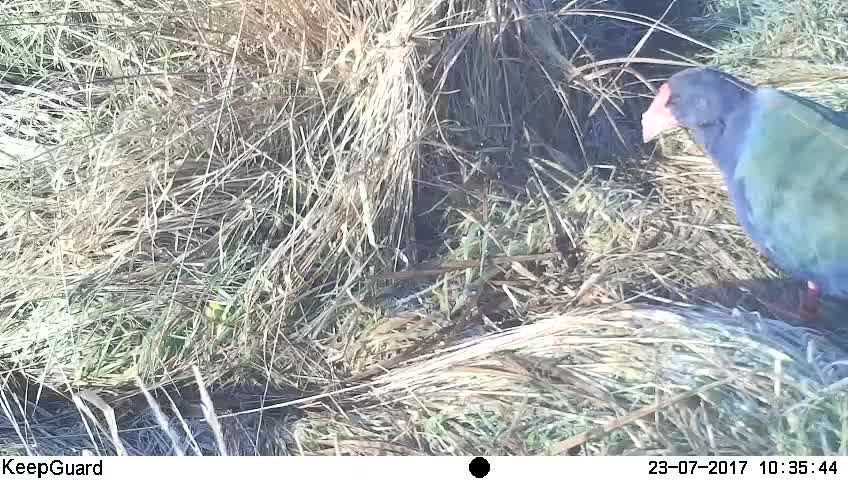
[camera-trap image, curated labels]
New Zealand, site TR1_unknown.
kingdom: Animalia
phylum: Chordata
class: Aves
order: Gruiformes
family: Rallidae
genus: Porphyrio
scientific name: Porphyrio mantelli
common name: takahe